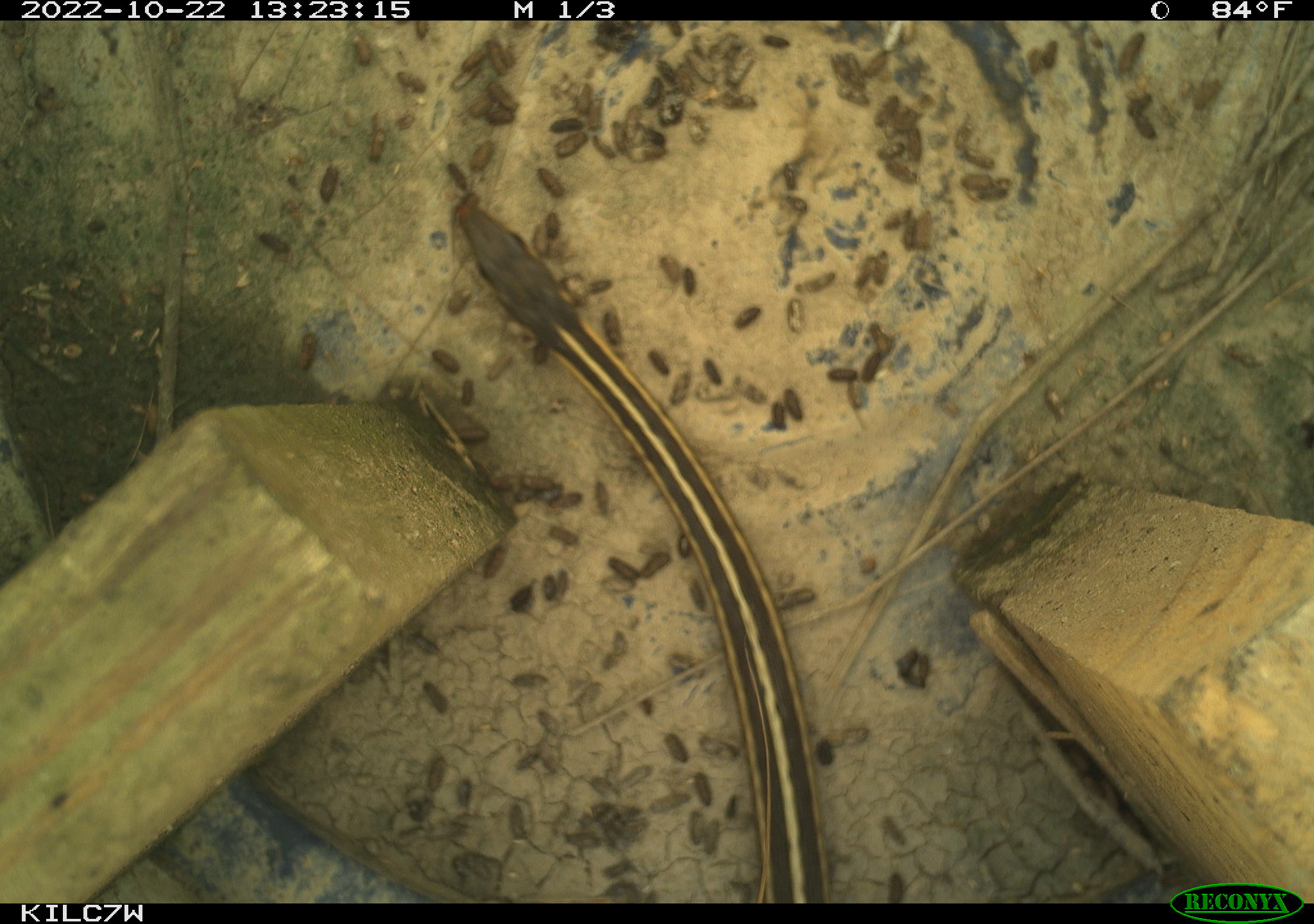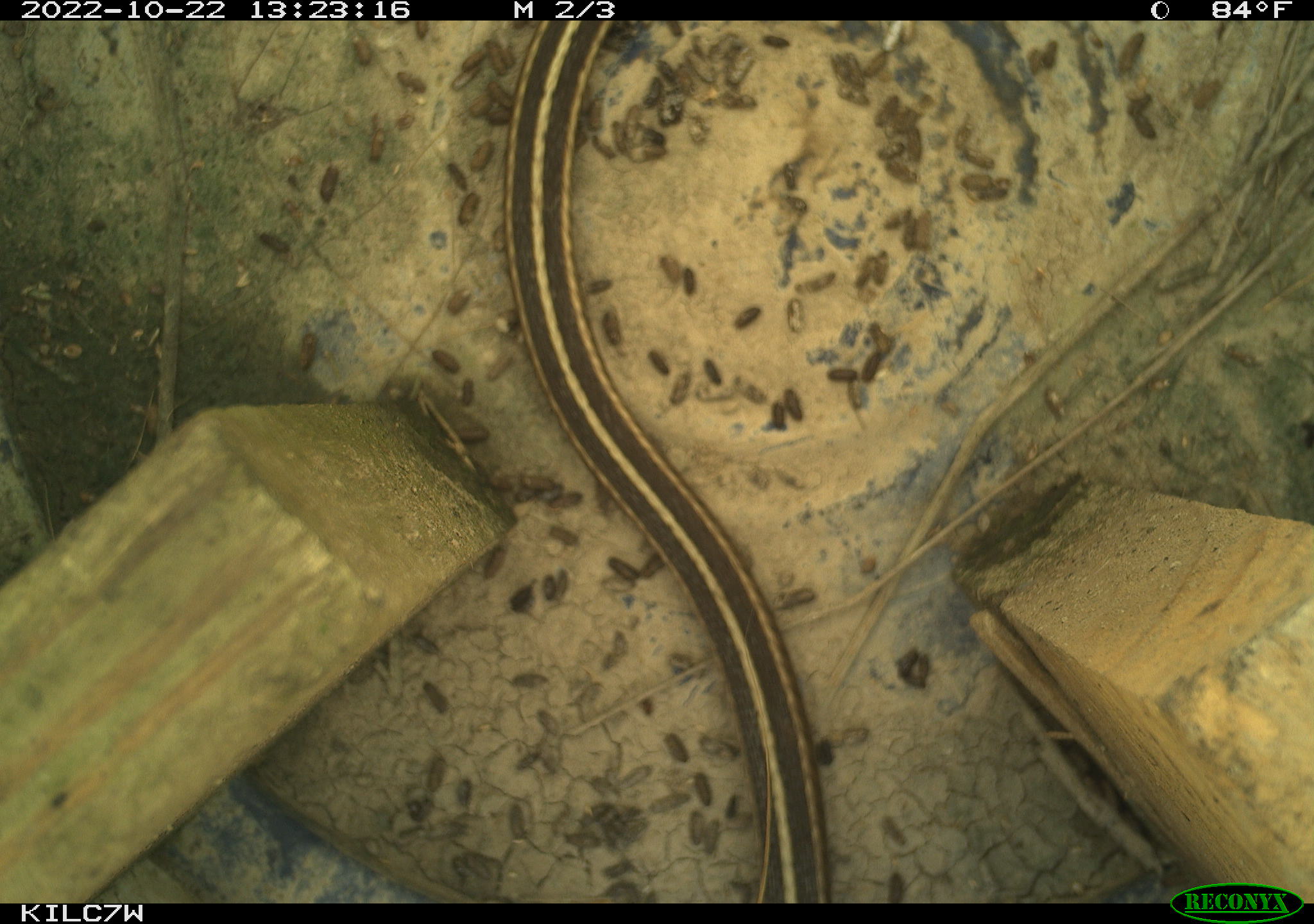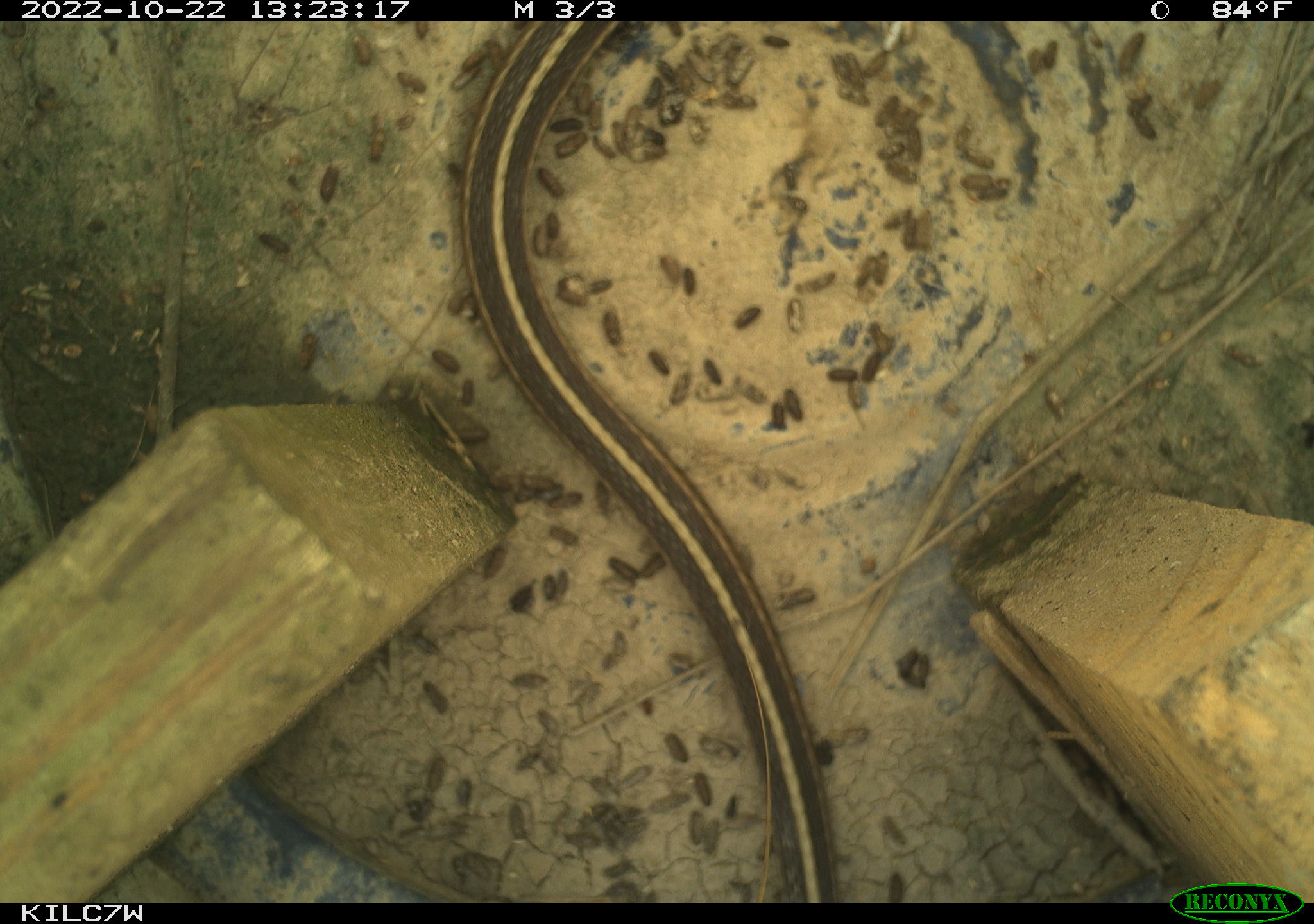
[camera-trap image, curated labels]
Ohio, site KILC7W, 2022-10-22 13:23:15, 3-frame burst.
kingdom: Animalia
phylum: Chordata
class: Reptilia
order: Squamata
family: Colubridae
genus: Thamnophis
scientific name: Thamnophis sirtalis sirtalis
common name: eastern gartersnake